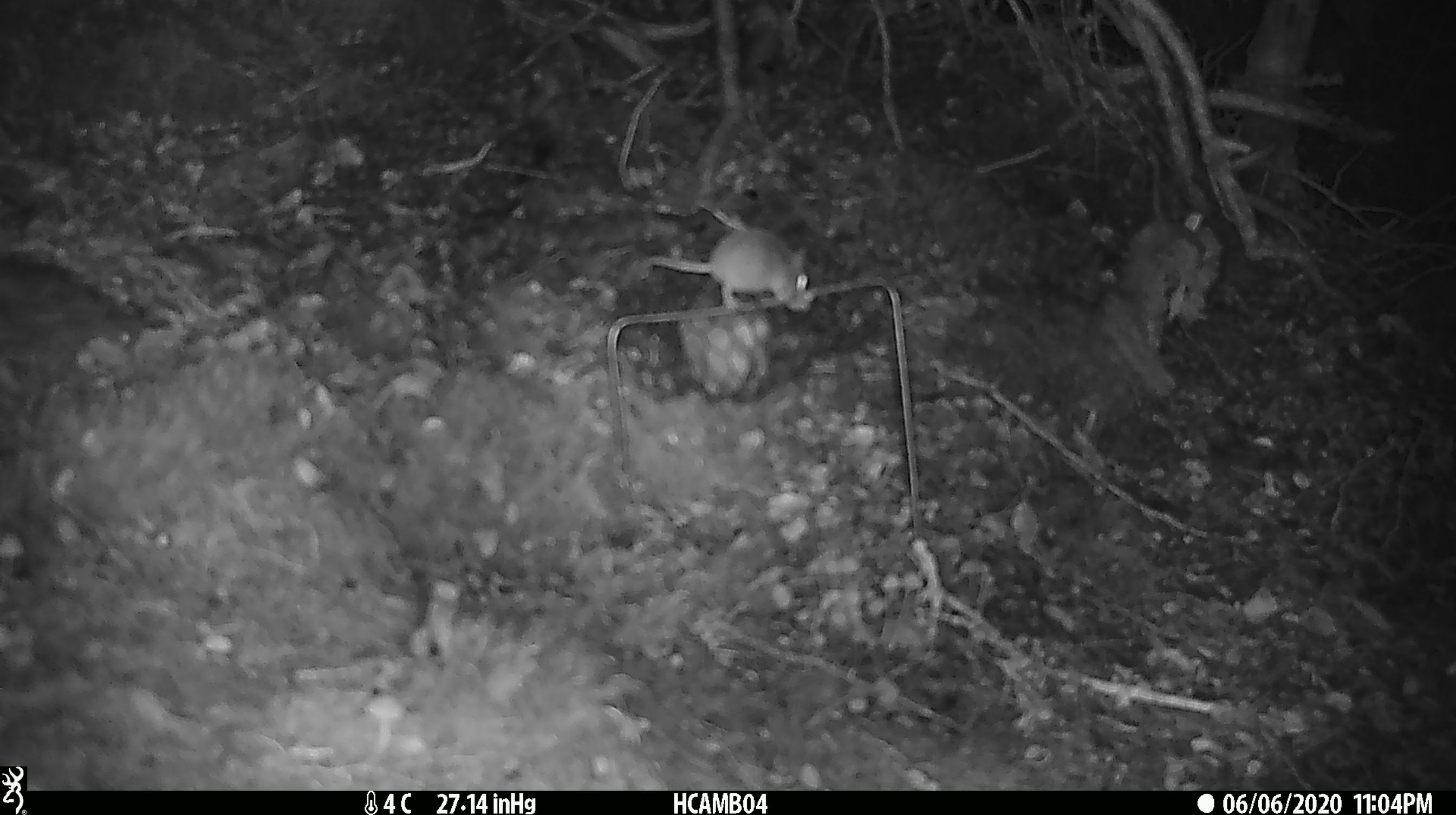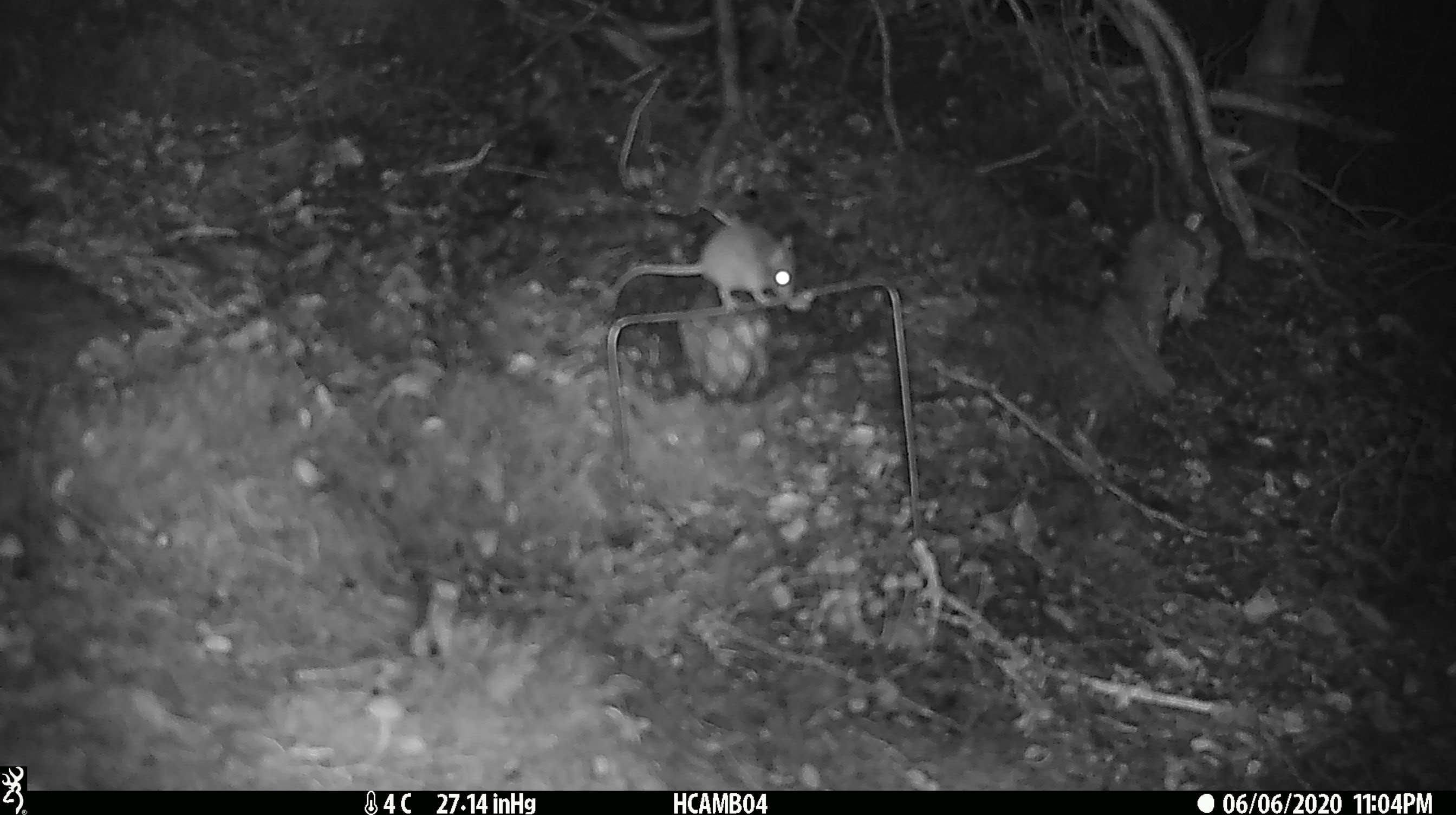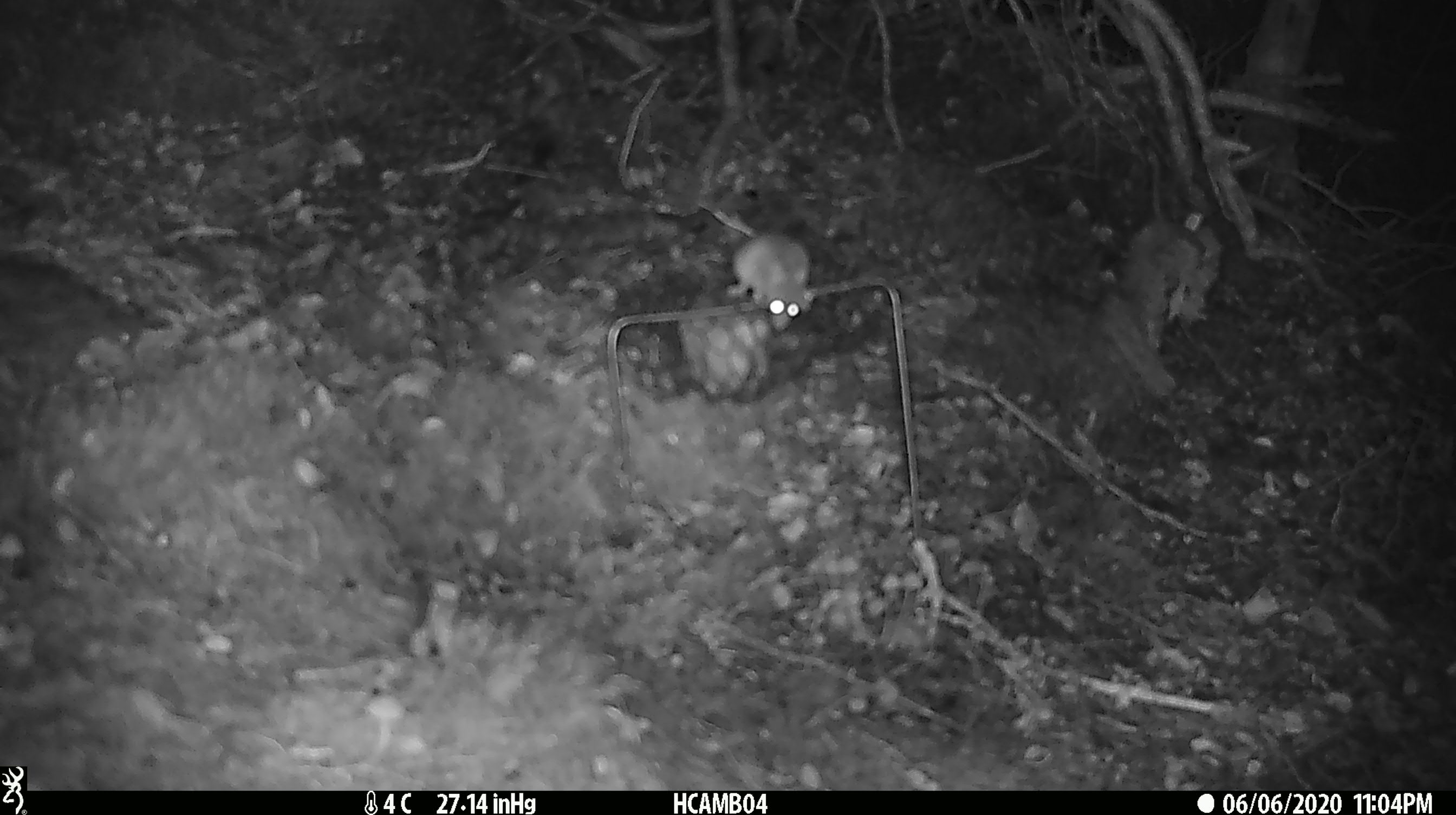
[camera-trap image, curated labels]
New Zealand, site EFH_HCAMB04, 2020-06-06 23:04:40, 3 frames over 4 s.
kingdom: Animalia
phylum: Chordata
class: Mammalia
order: Rodentia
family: Muridae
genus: Mus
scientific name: Mus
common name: mouse